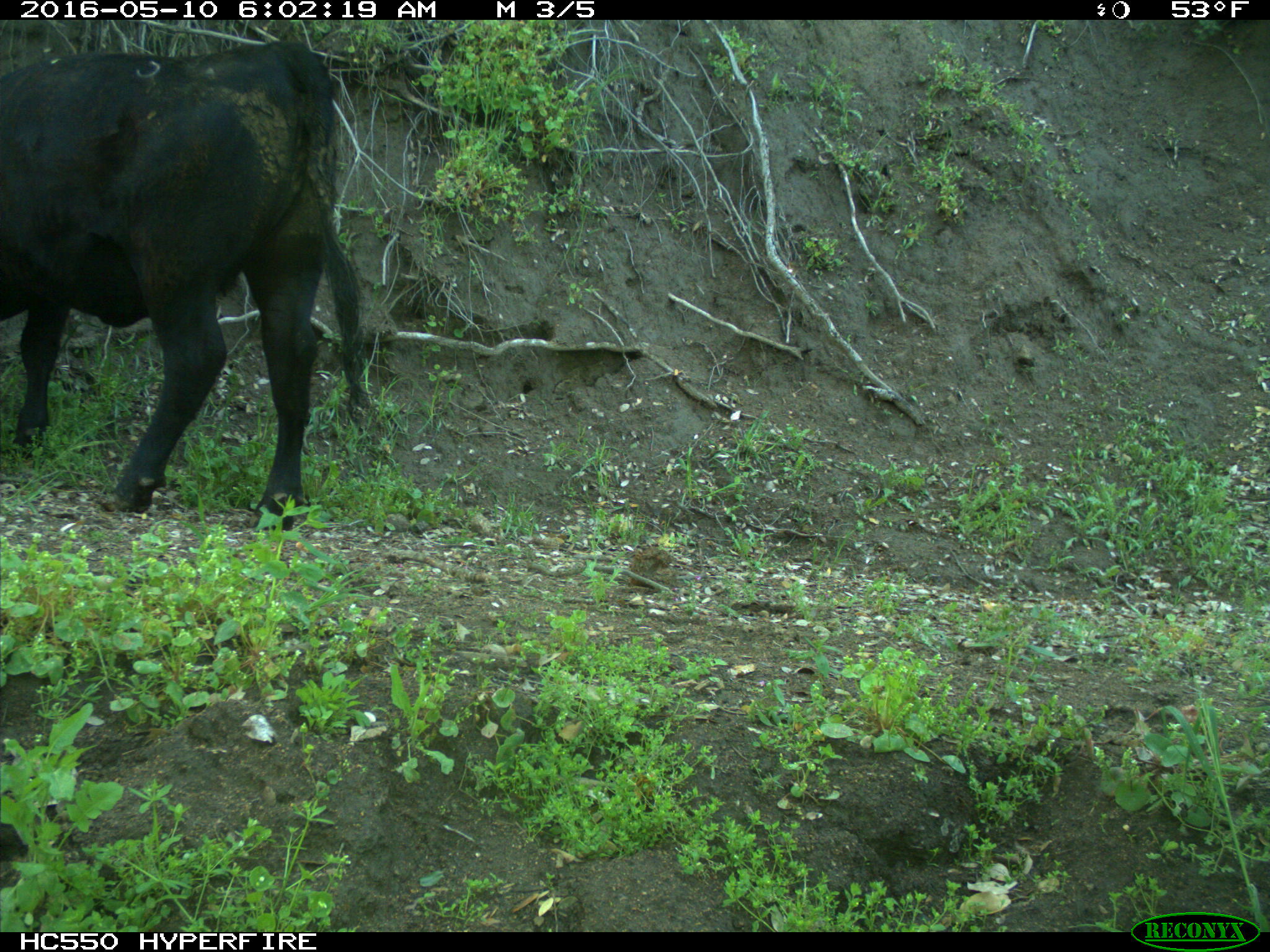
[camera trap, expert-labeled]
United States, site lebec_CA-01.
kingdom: Animalia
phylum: Chordata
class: Mammalia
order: Artiodactyla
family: Bovidae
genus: Bos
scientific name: Bos taurus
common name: domestic cow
Bos taurus (domestic cow).